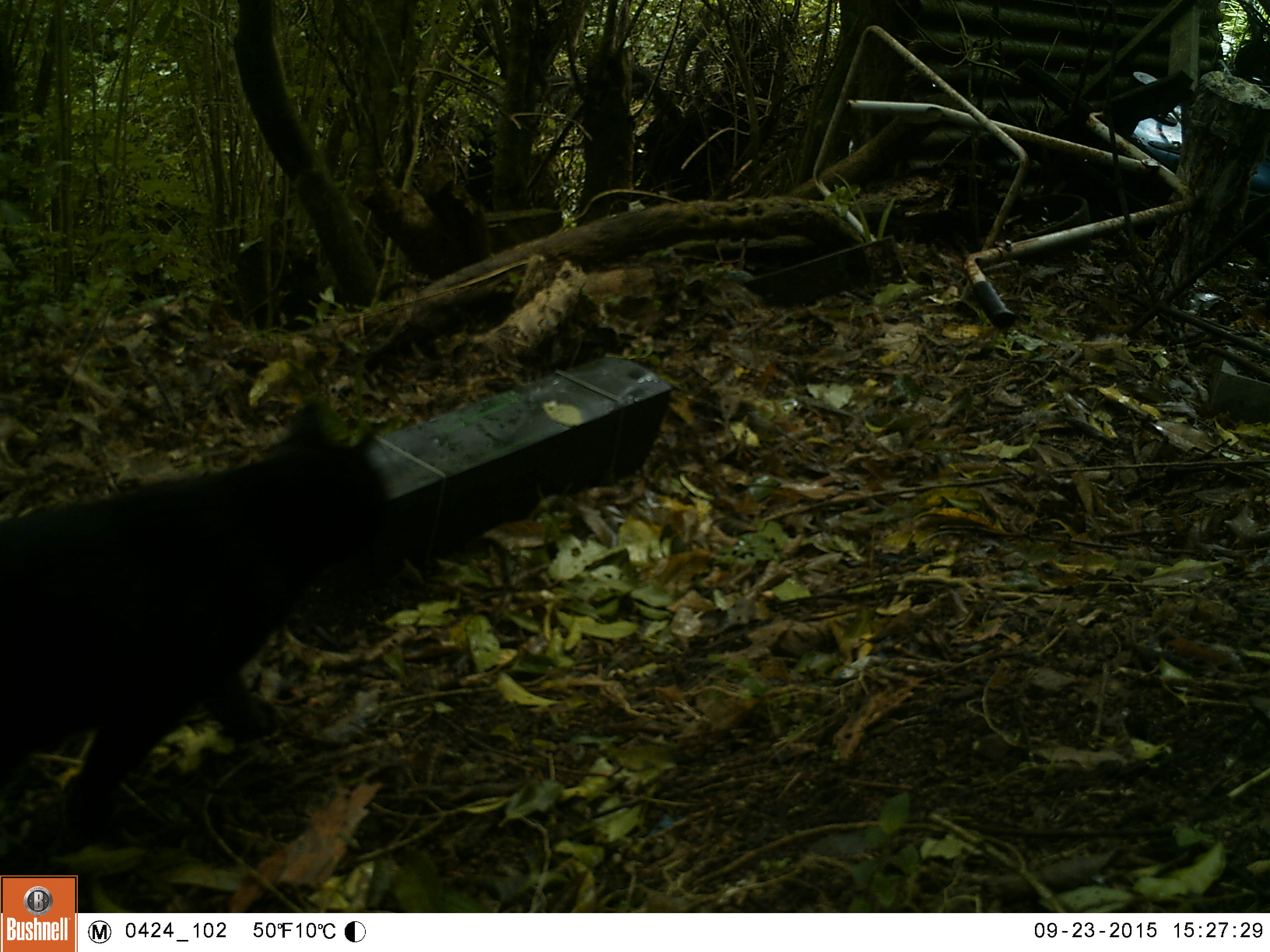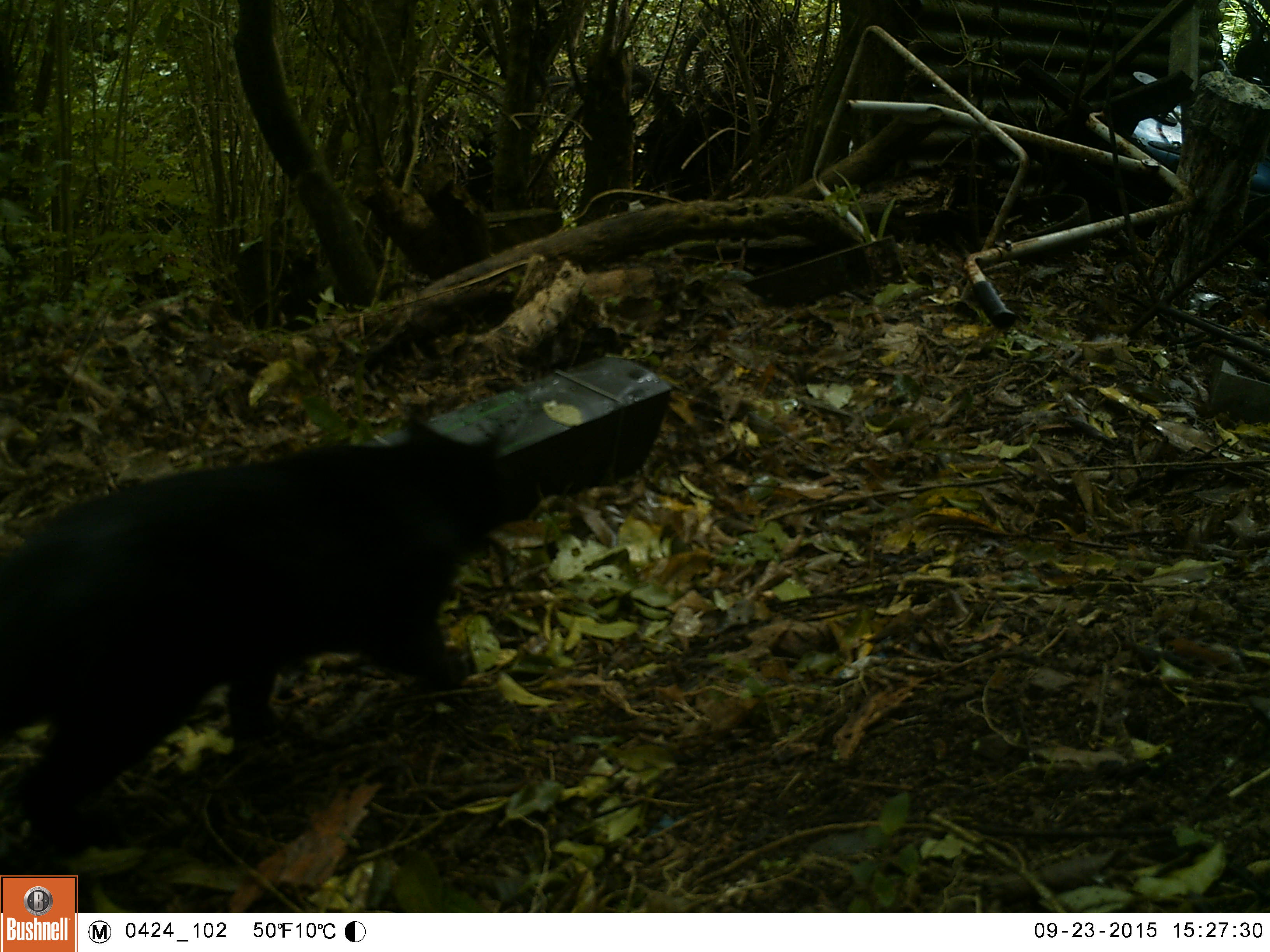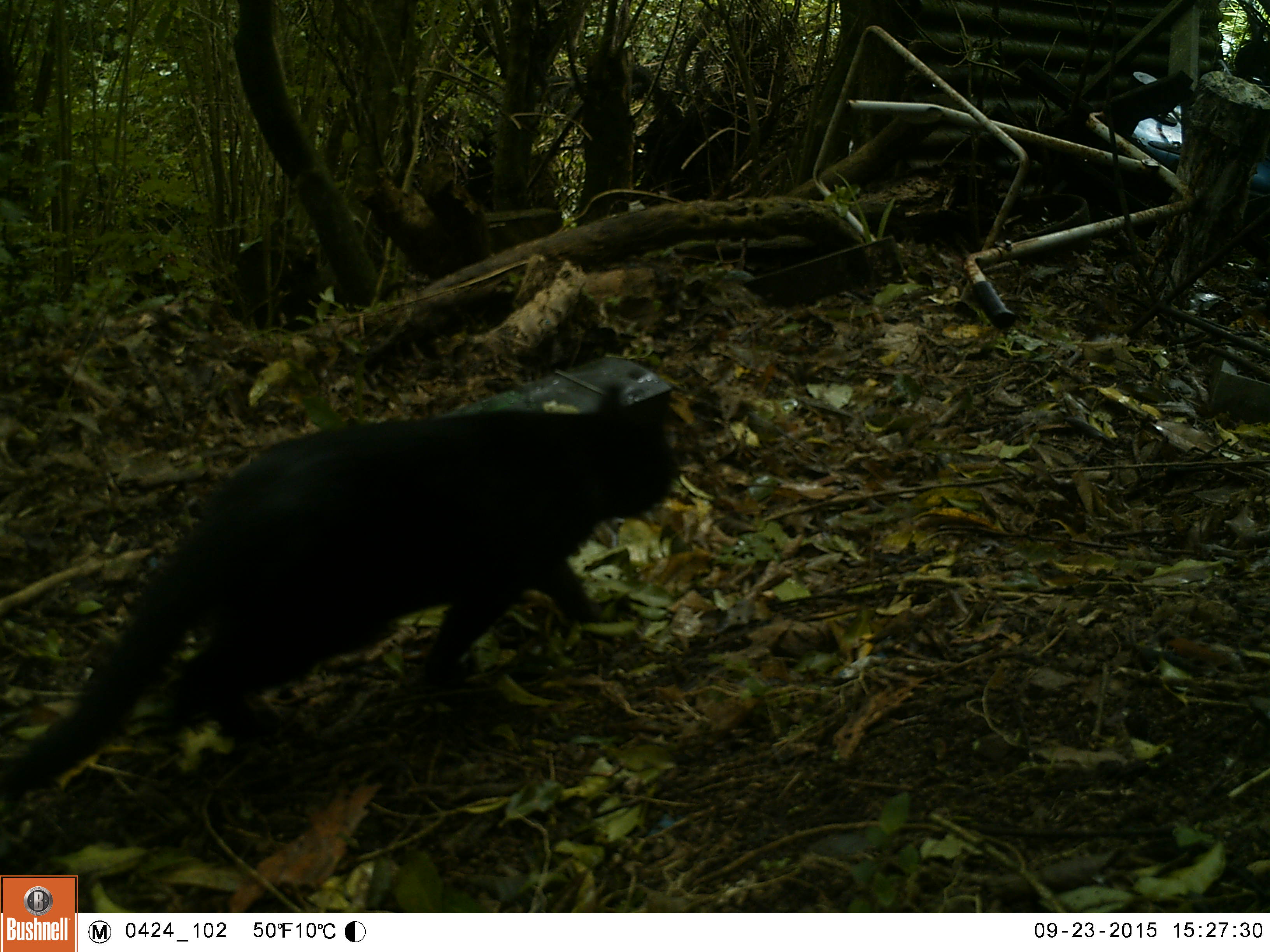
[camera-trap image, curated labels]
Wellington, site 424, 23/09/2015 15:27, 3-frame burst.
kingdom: Animalia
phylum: Chordata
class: Mammalia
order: Carnivora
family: Felidae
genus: Felis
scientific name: Felis catus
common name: cat